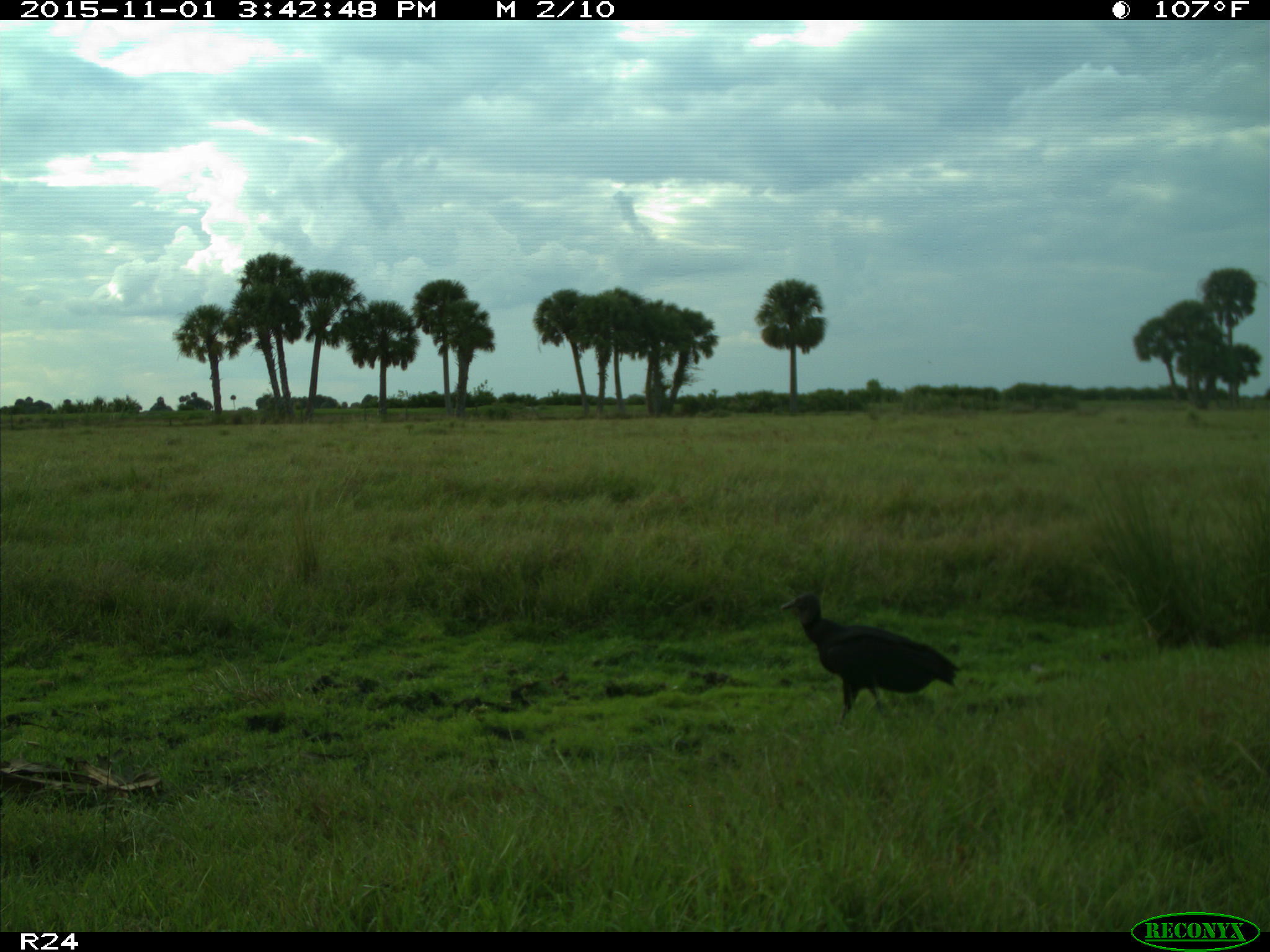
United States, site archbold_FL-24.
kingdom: Animalia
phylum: Chordata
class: Aves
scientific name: Aves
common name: birds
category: unidentified bird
Unidentified bird (birds) (Aves).